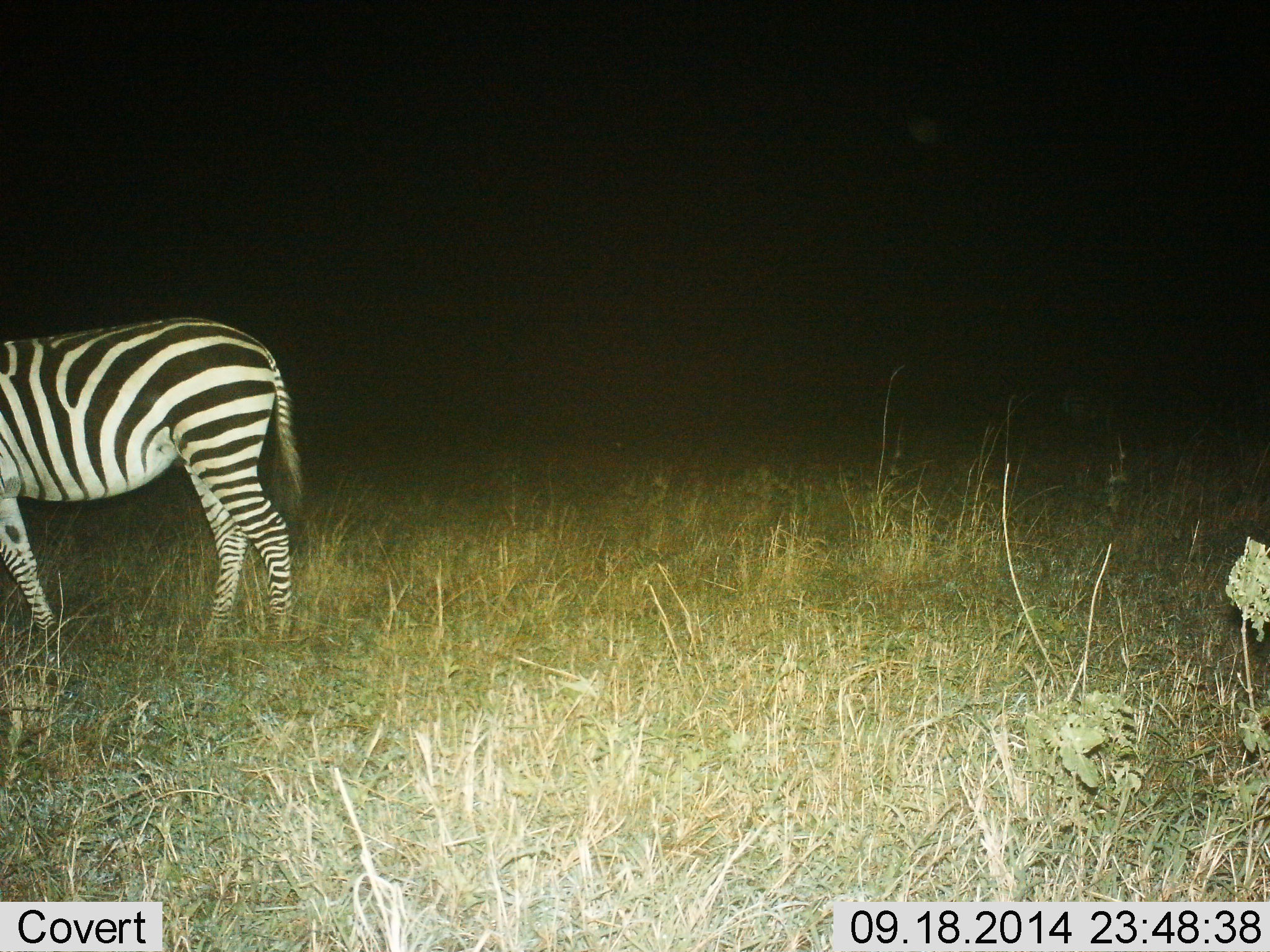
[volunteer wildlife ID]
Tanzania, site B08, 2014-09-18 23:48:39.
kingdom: Animalia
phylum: Chordata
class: Mammalia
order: Perissodactyla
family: Equidae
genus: Equus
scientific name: Equus quagga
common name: plains zebra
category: zebra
Zebra (plains zebra) (Equus quagga), count 1. Behavior (volunteer vote fractions): standing 70%, resting 0%, moving 30%, interacting 0%. Young present (vote fraction): 0%. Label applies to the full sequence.